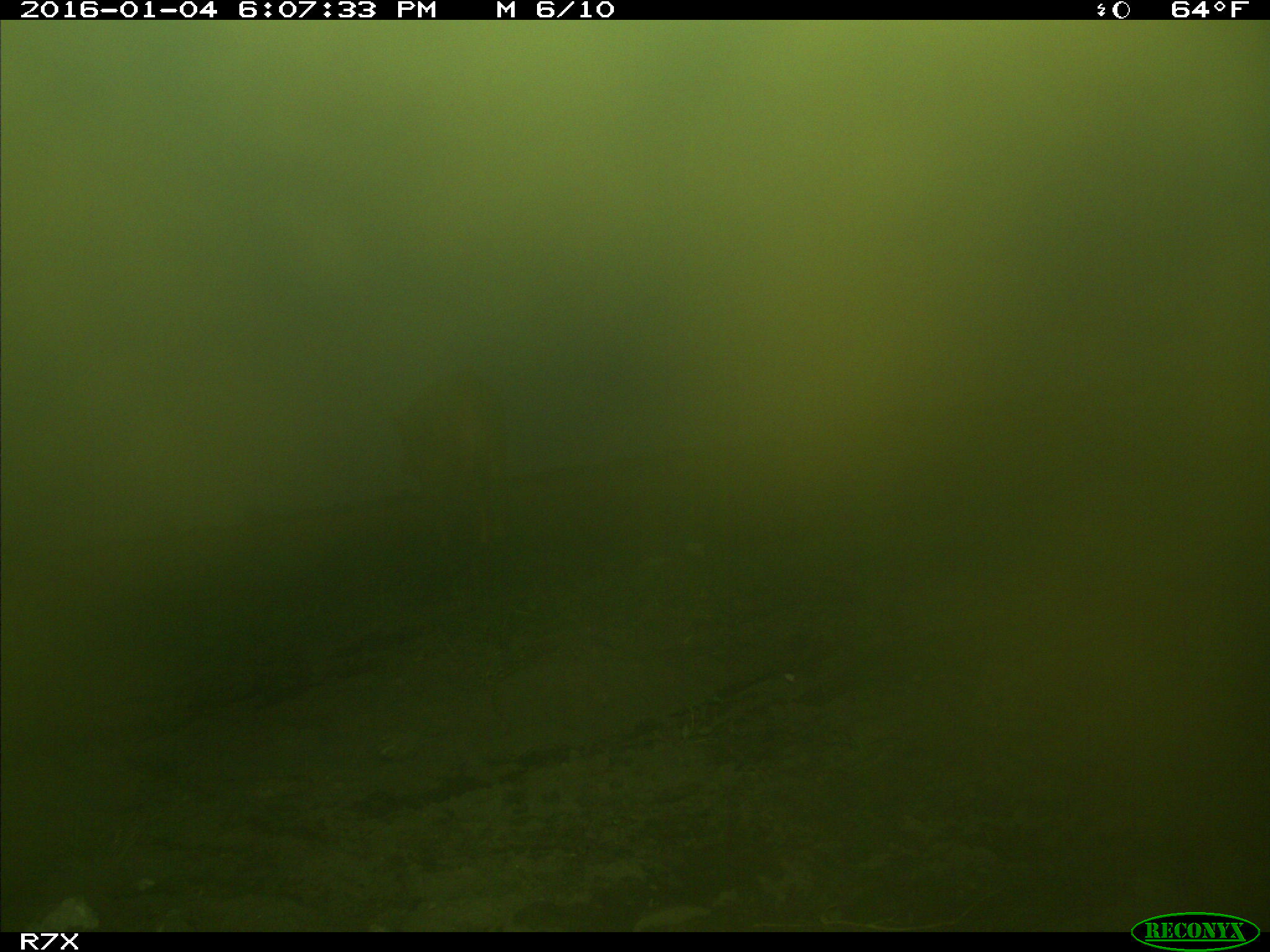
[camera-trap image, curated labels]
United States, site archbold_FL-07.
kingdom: Animalia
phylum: Chordata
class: Mammalia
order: Artiodactyla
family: Bovidae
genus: Bos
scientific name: Bos taurus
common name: domestic cow